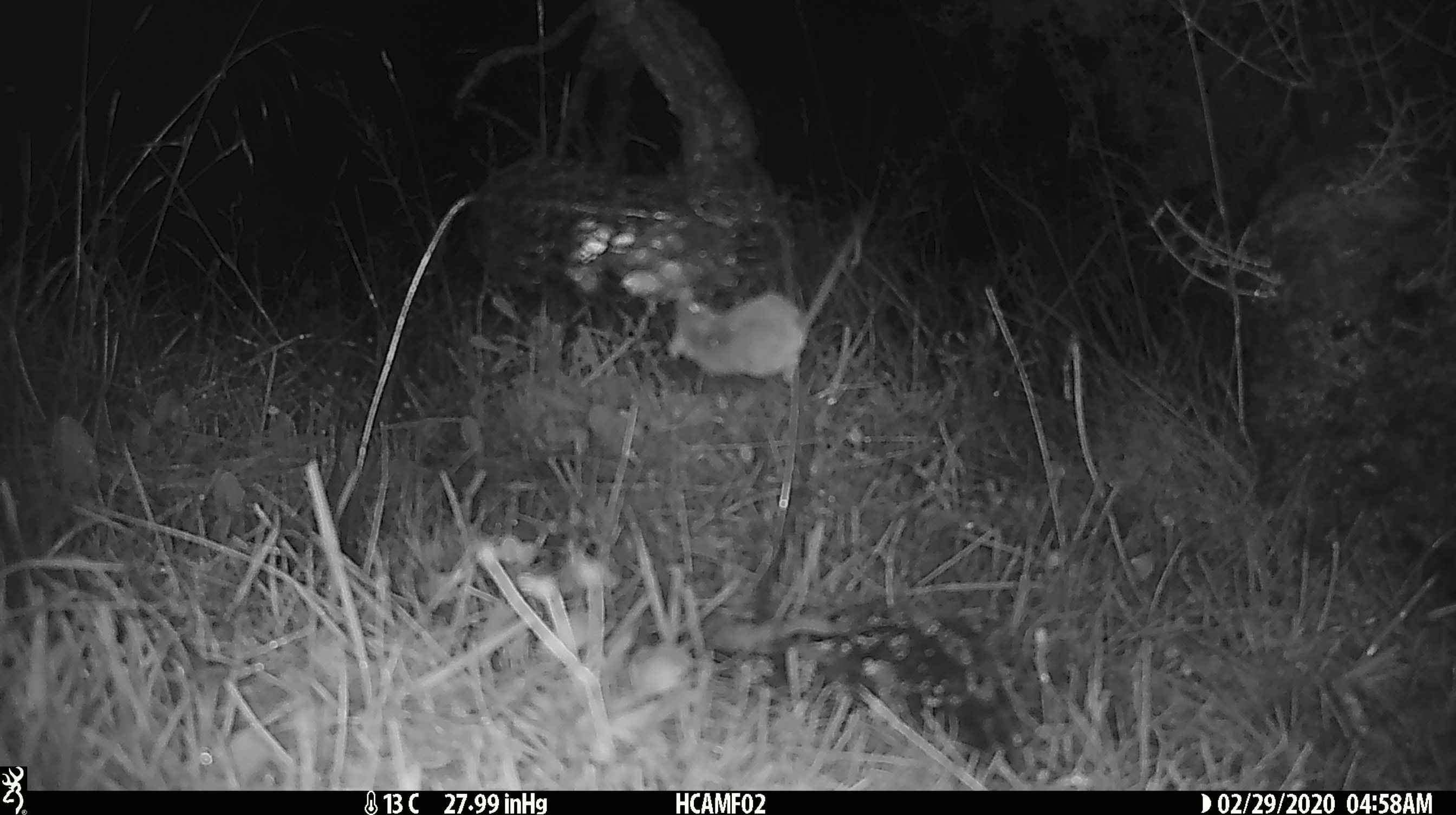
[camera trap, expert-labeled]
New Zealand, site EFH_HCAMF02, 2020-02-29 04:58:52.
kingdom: Animalia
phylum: Chordata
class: Mammalia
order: Rodentia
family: Muridae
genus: Mus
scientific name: Mus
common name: mouse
Mouse (Mus).